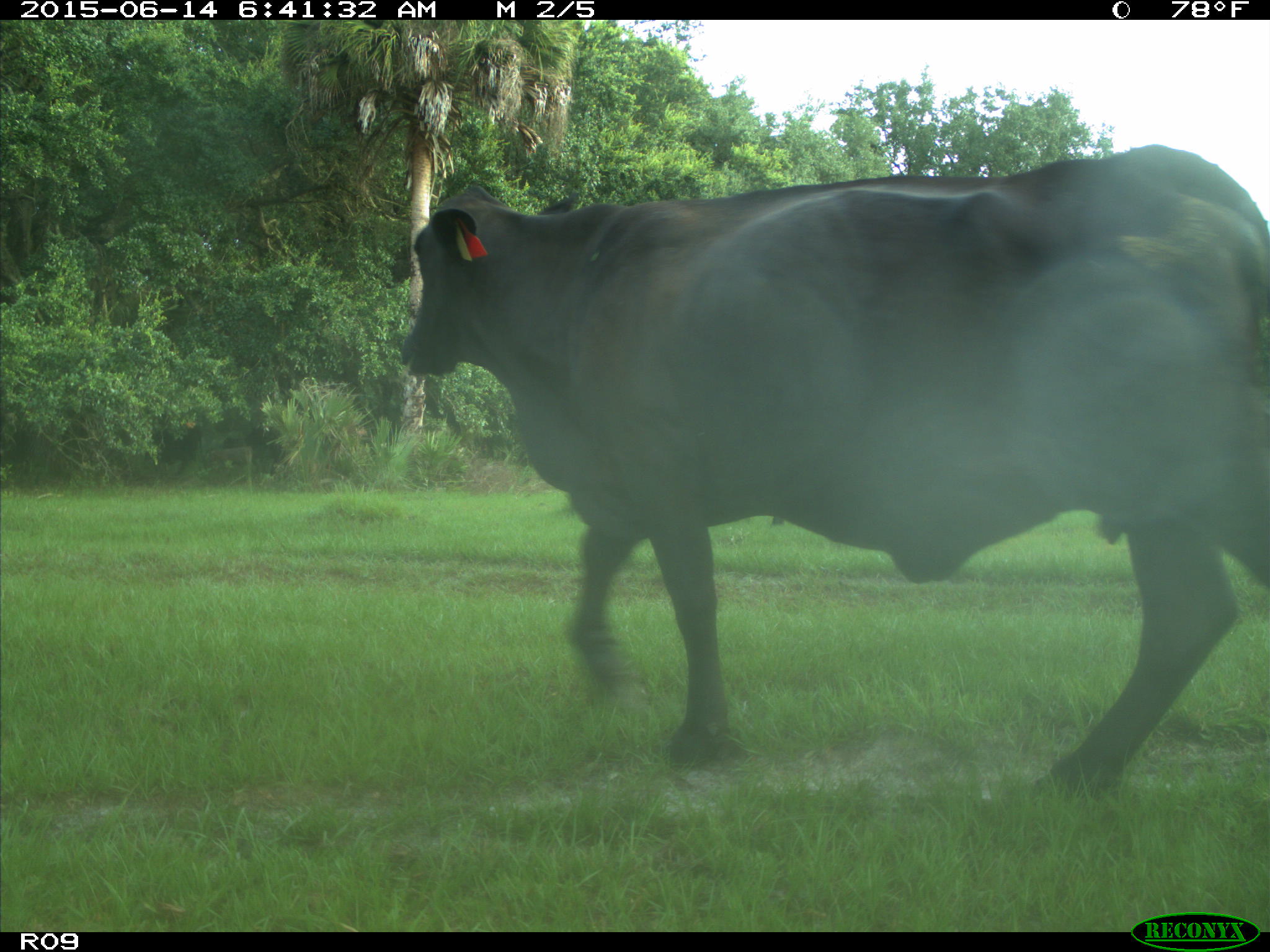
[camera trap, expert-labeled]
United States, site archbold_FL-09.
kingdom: Animalia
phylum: Chordata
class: Mammalia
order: Artiodactyla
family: Bovidae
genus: Bos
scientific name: Bos taurus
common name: domestic cow